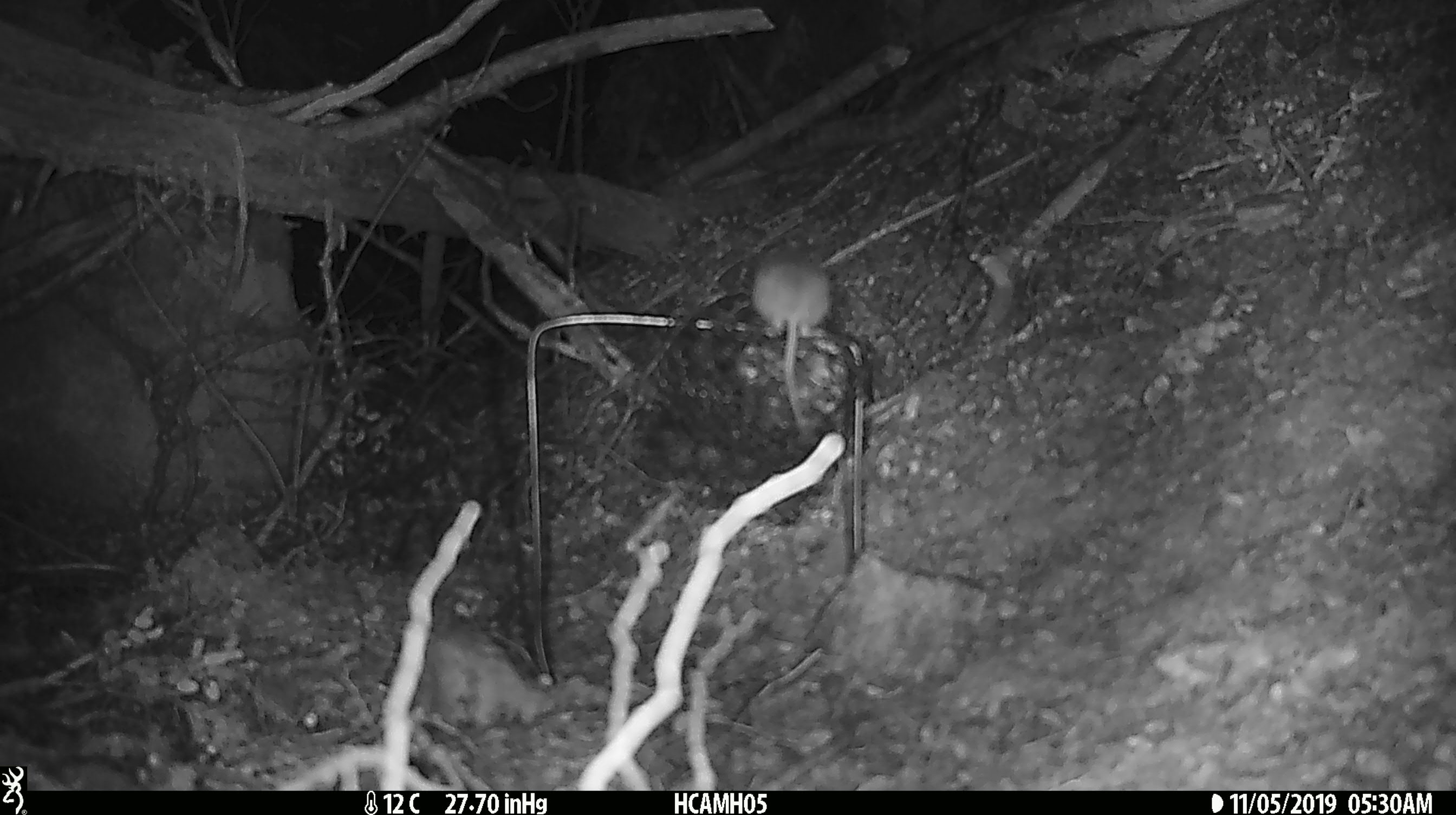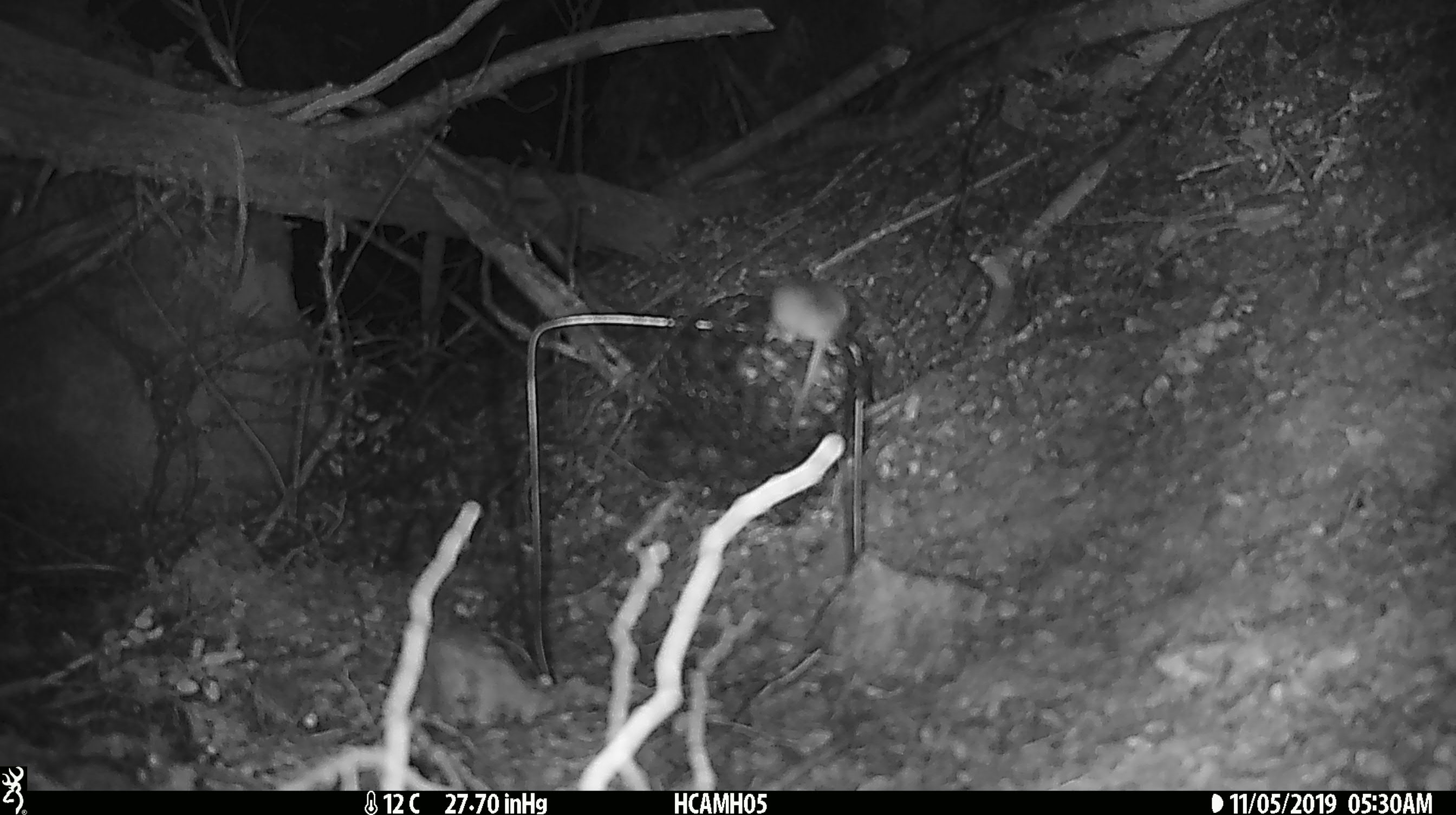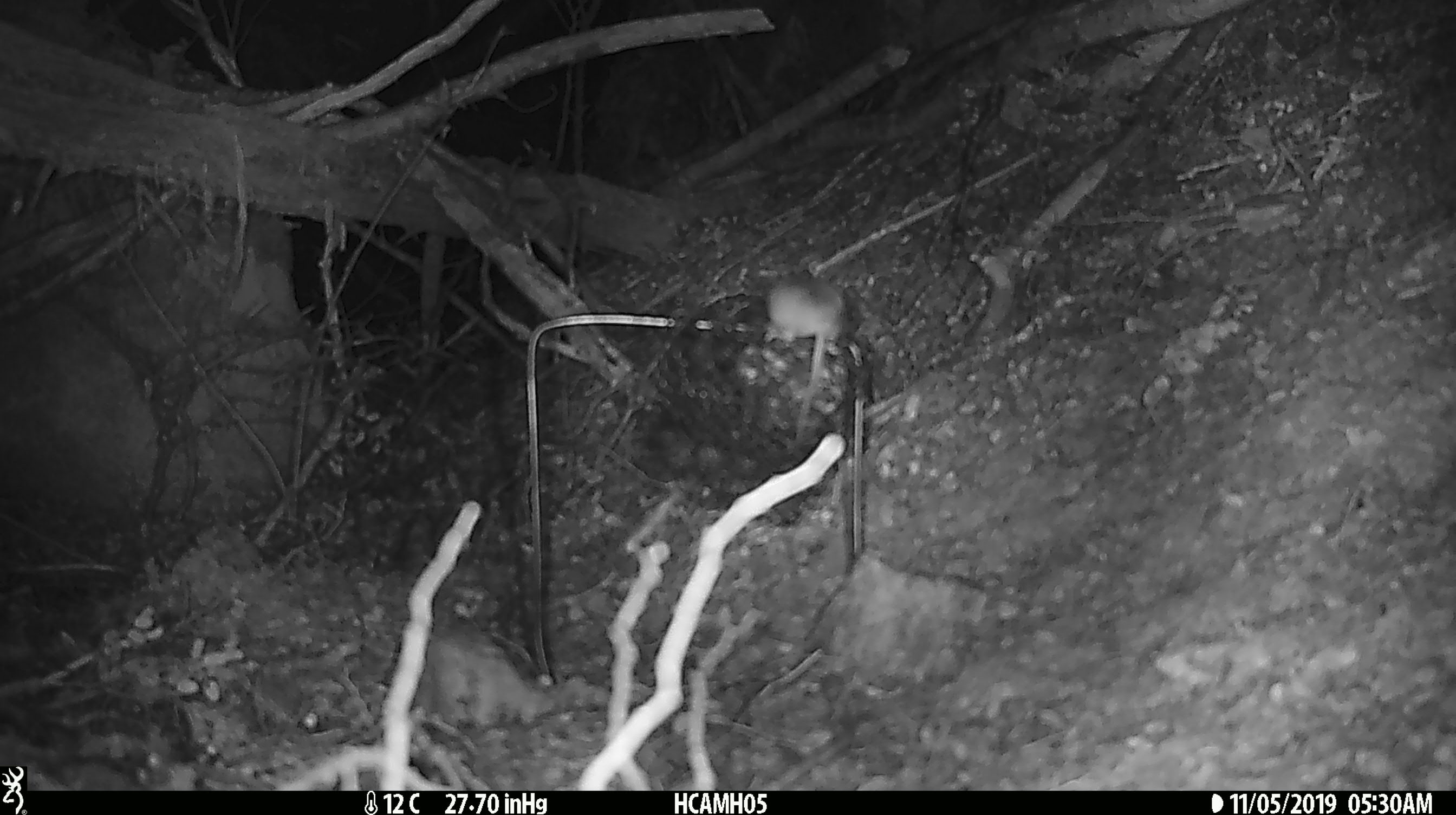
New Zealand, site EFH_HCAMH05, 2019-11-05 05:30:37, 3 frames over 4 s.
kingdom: Animalia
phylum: Chordata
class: Mammalia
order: Rodentia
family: Muridae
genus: Mus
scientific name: Mus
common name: mouse